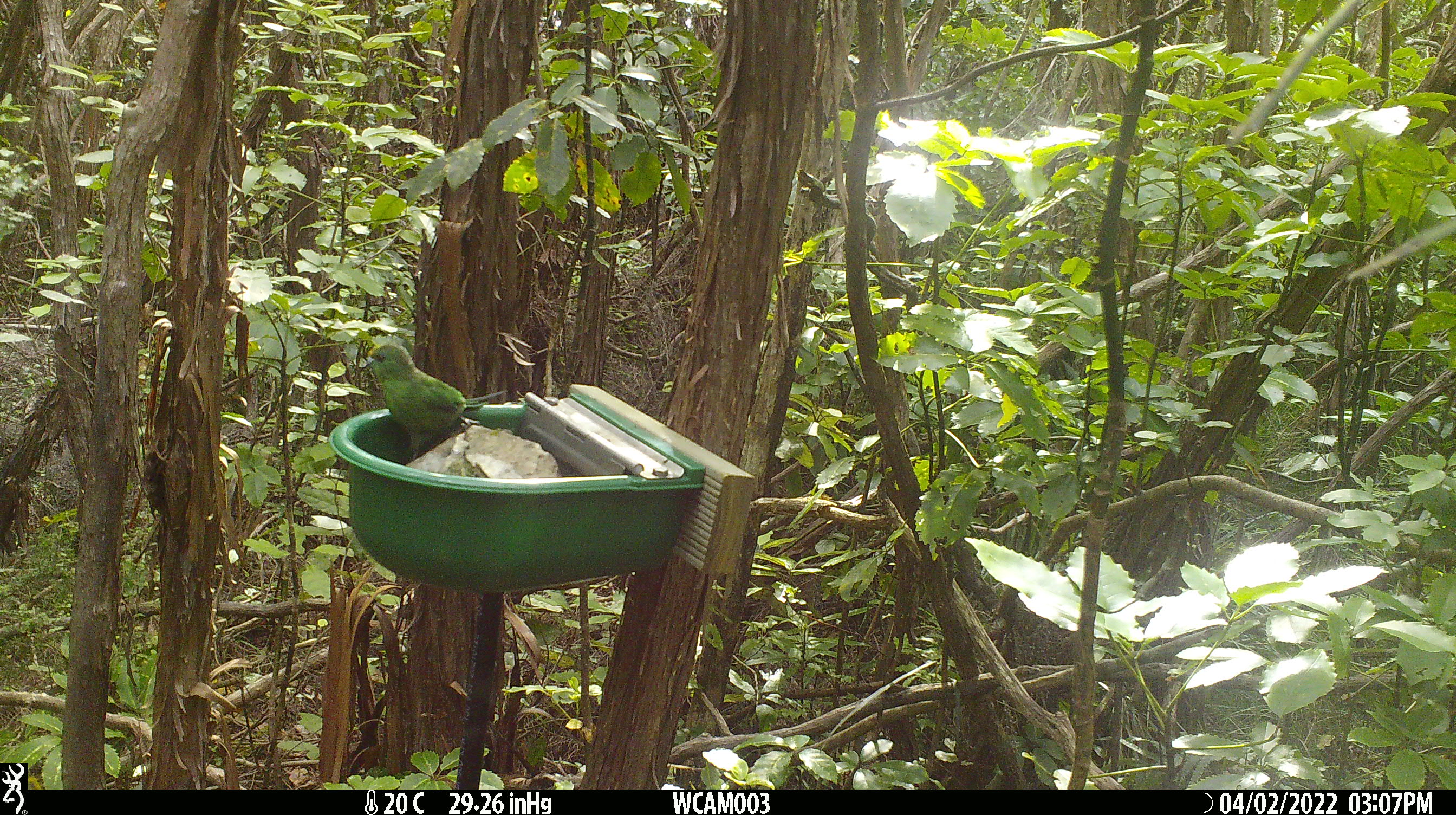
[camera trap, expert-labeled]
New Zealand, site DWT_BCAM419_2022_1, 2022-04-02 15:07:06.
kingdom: Animalia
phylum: Chordata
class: Aves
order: Psittaciformes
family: Psittaculidae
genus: Cyanoramphus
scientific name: Cyanoramphus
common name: parakeet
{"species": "parakeet (Cyanoramphus)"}